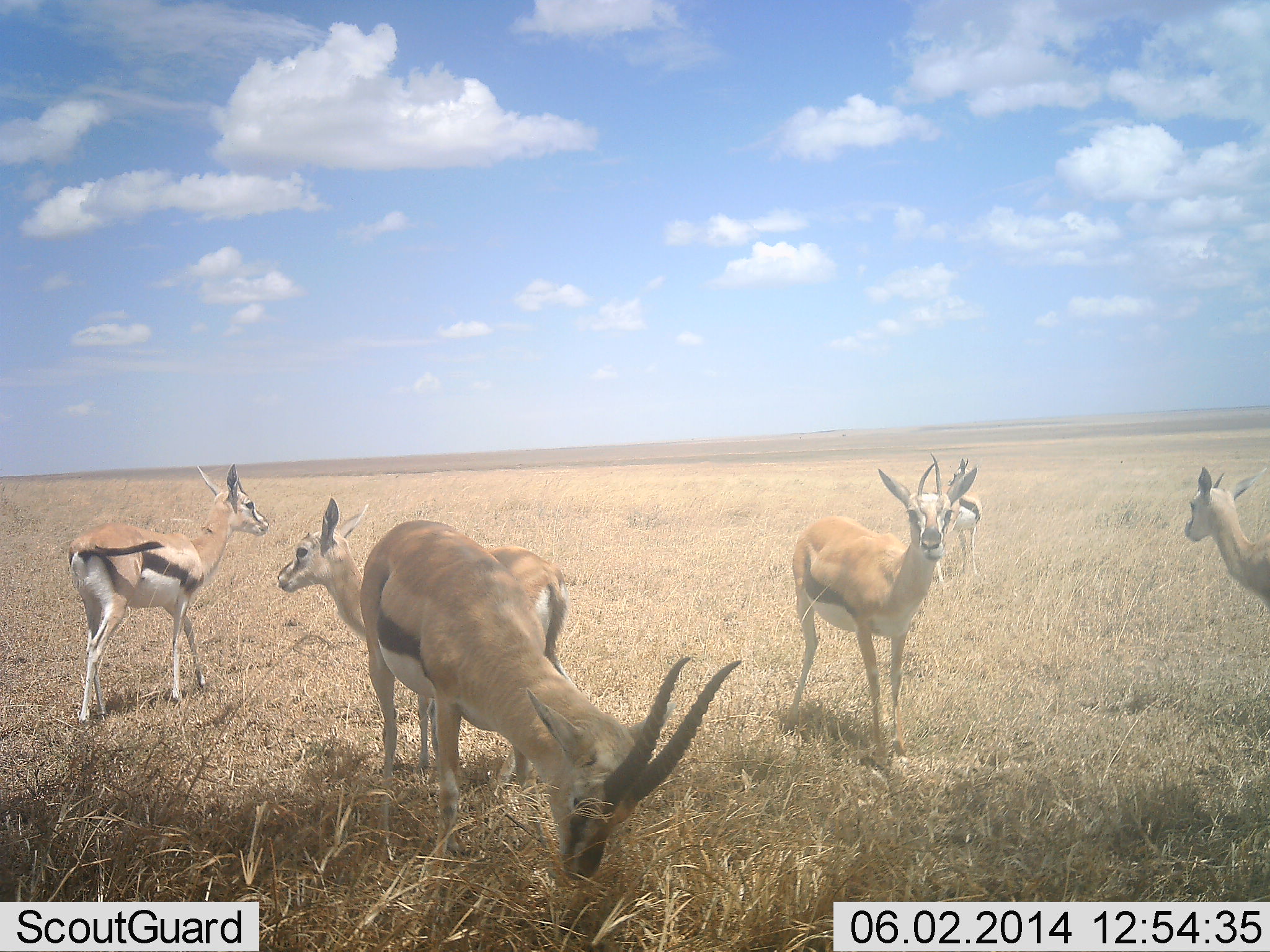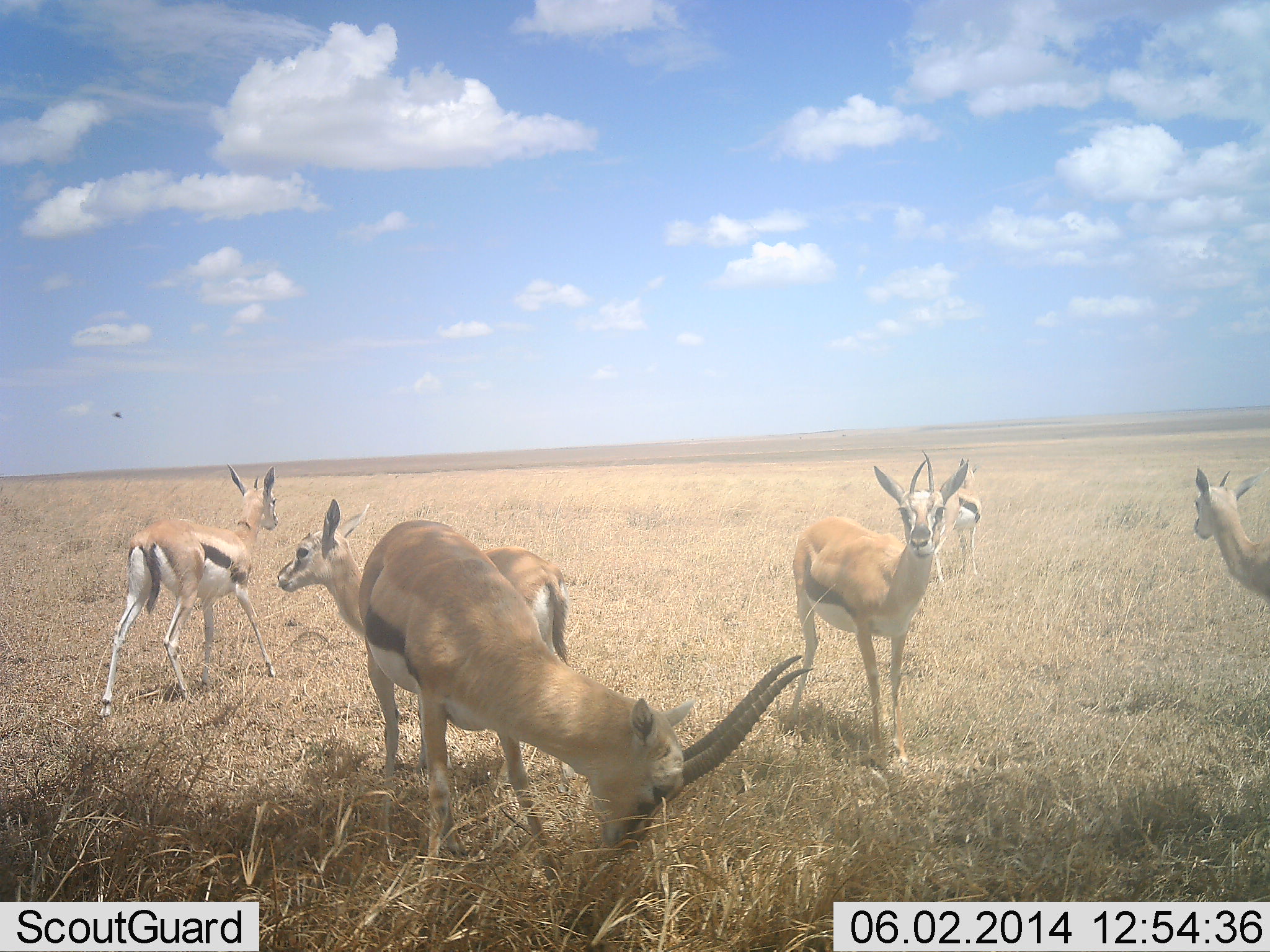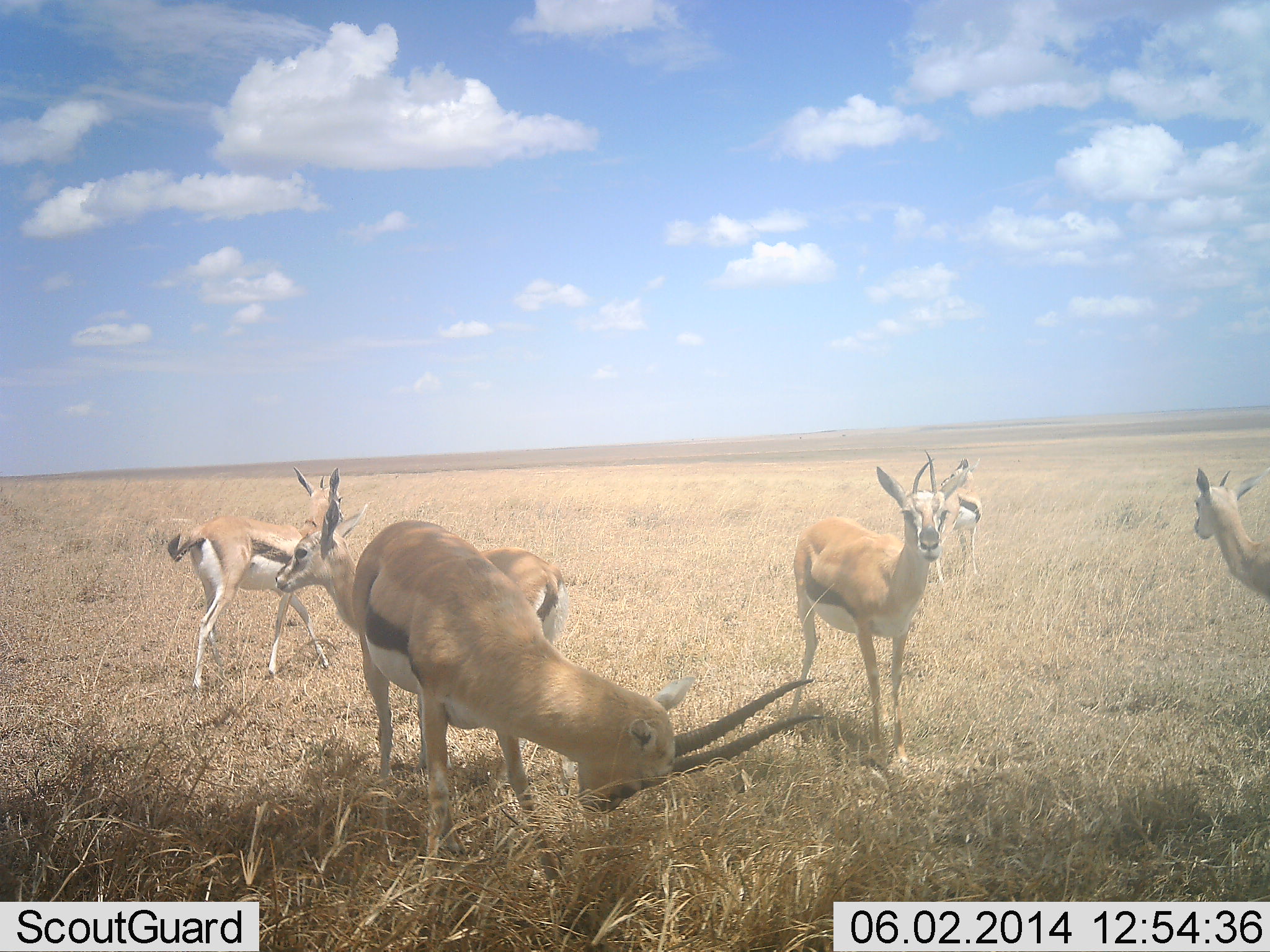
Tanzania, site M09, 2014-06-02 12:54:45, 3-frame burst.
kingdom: Animalia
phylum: Chordata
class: Mammalia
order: Artiodactyla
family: Bovidae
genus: Eudorcas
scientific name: Eudorcas thomsonii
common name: thomson's gazelle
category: gazellethomsons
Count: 6.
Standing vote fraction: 91%.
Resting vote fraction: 0%.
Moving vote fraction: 55%.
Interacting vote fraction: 0%.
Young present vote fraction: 0%.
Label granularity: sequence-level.